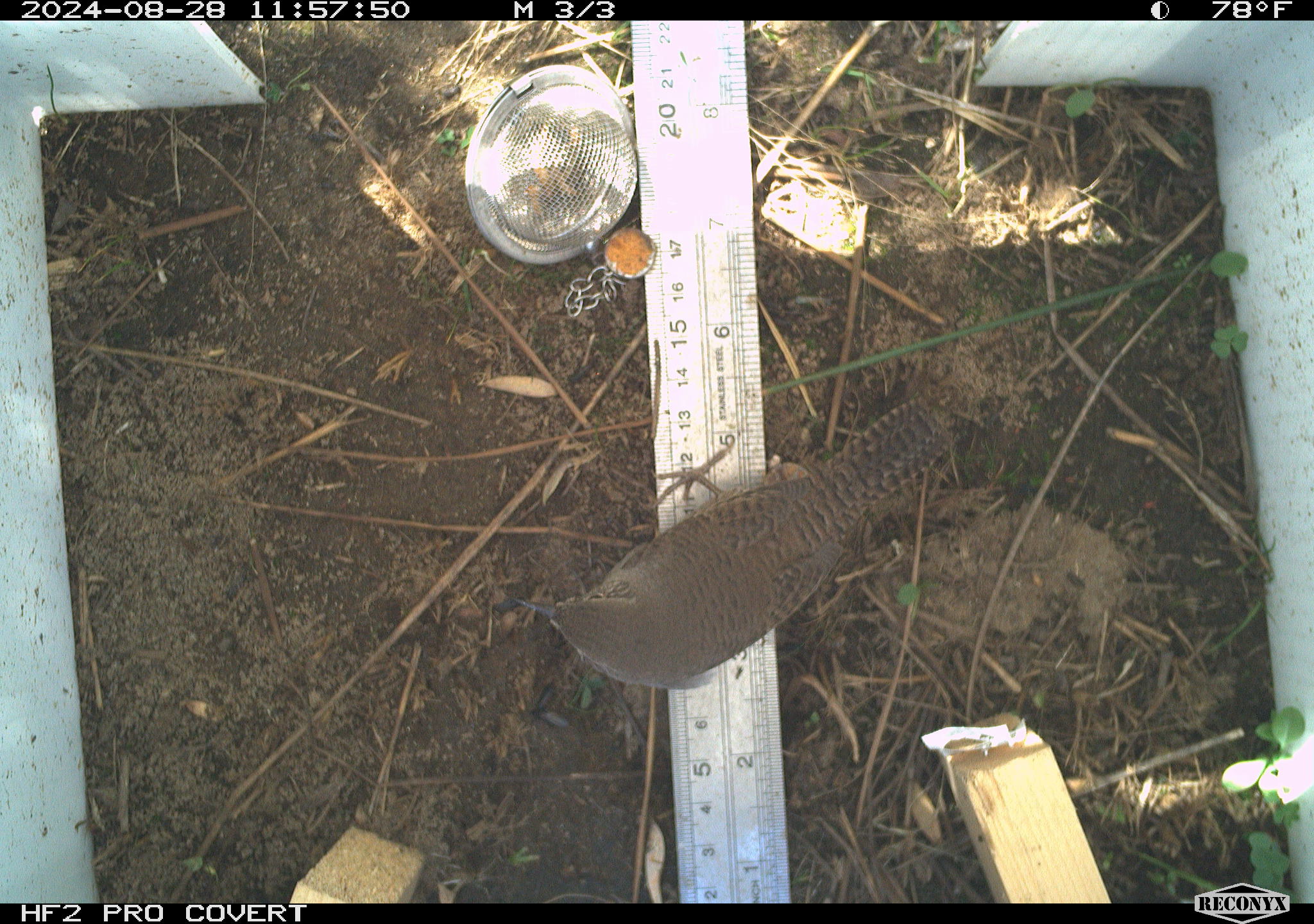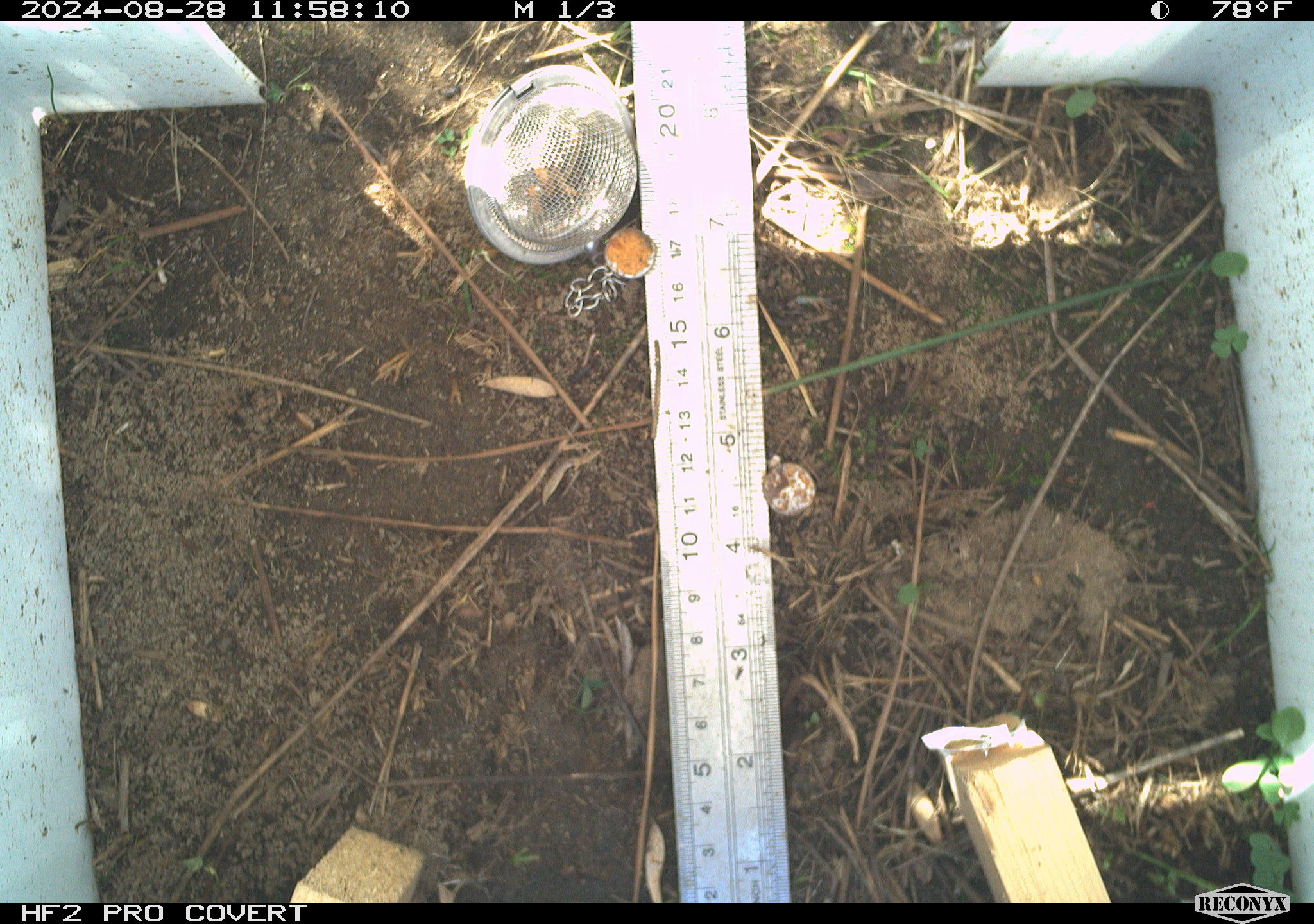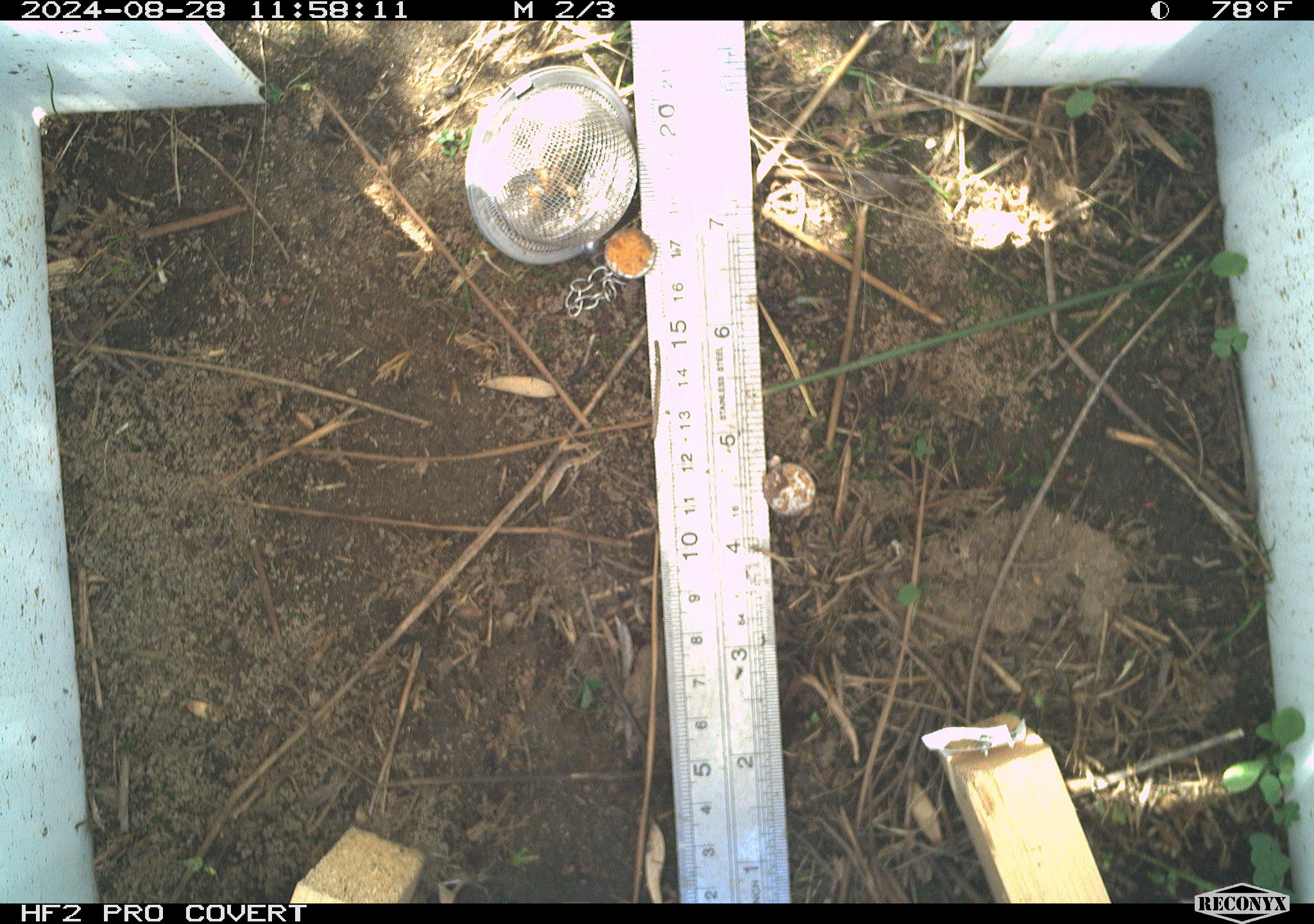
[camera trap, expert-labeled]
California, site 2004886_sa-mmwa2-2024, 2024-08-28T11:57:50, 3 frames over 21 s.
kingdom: Animalia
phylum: Chordata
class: Aves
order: Passeriformes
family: Troglodytidae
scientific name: Troglodytidae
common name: wren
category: troglodytidae family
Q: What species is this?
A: Troglodytidae family (wren) (Troglodytidae).